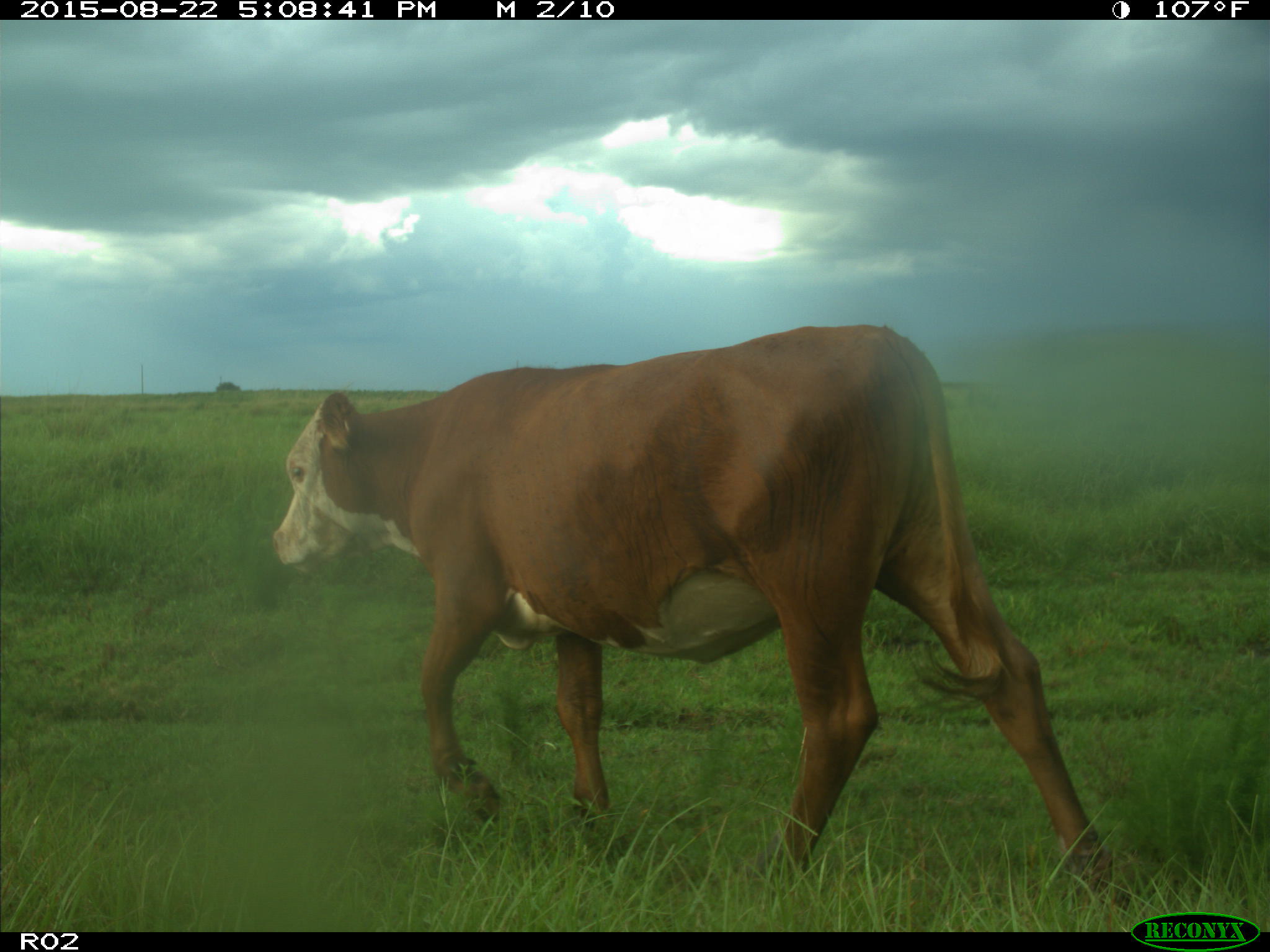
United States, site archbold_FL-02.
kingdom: Animalia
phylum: Chordata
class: Mammalia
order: Artiodactyla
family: Bovidae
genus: Bos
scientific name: Bos taurus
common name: domestic cow